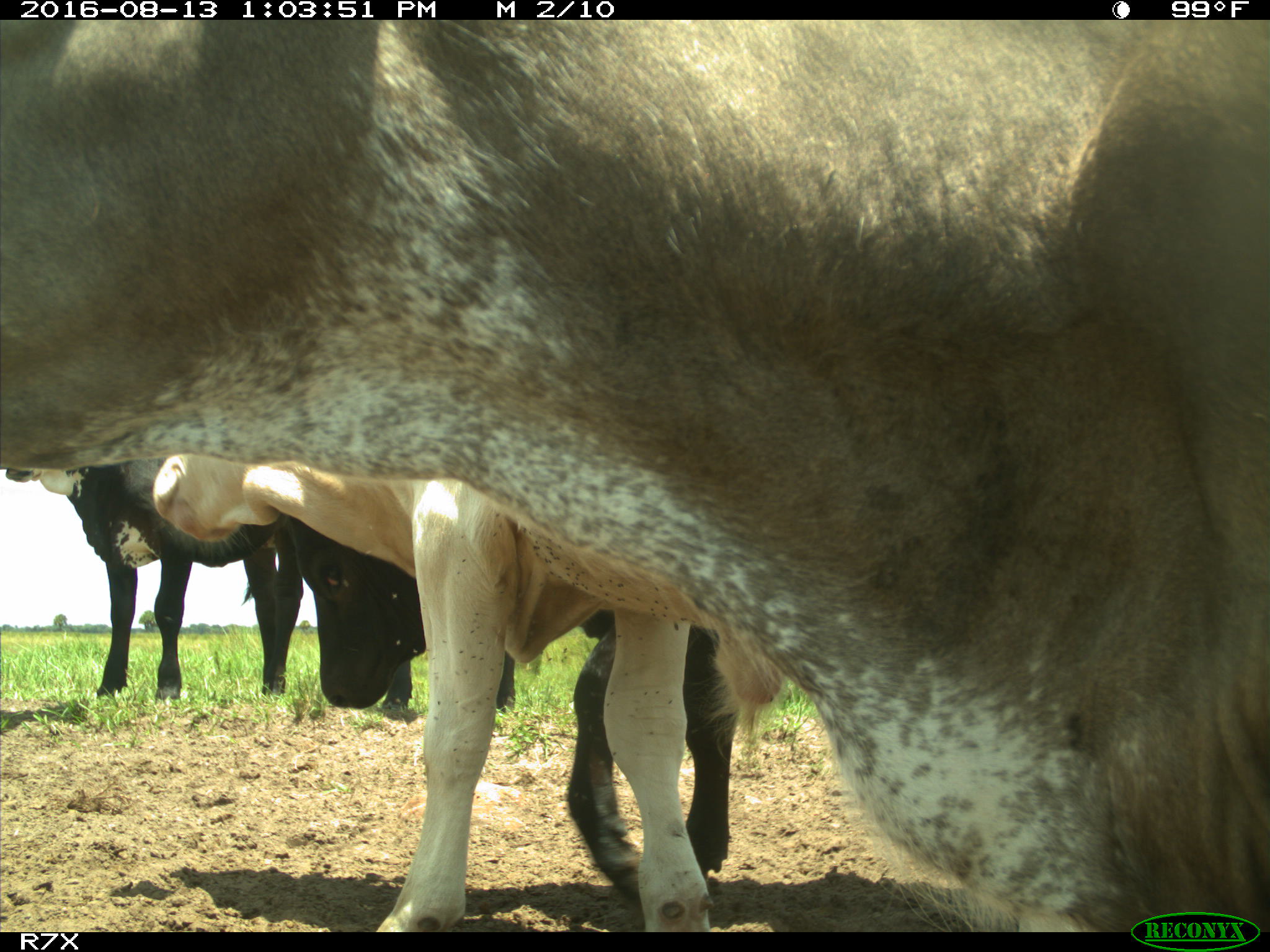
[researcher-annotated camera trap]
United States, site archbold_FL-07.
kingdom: Animalia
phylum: Chordata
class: Mammalia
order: Artiodactyla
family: Bovidae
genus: Bos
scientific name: Bos taurus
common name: domestic cow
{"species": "Bos taurus (domestic cow)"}